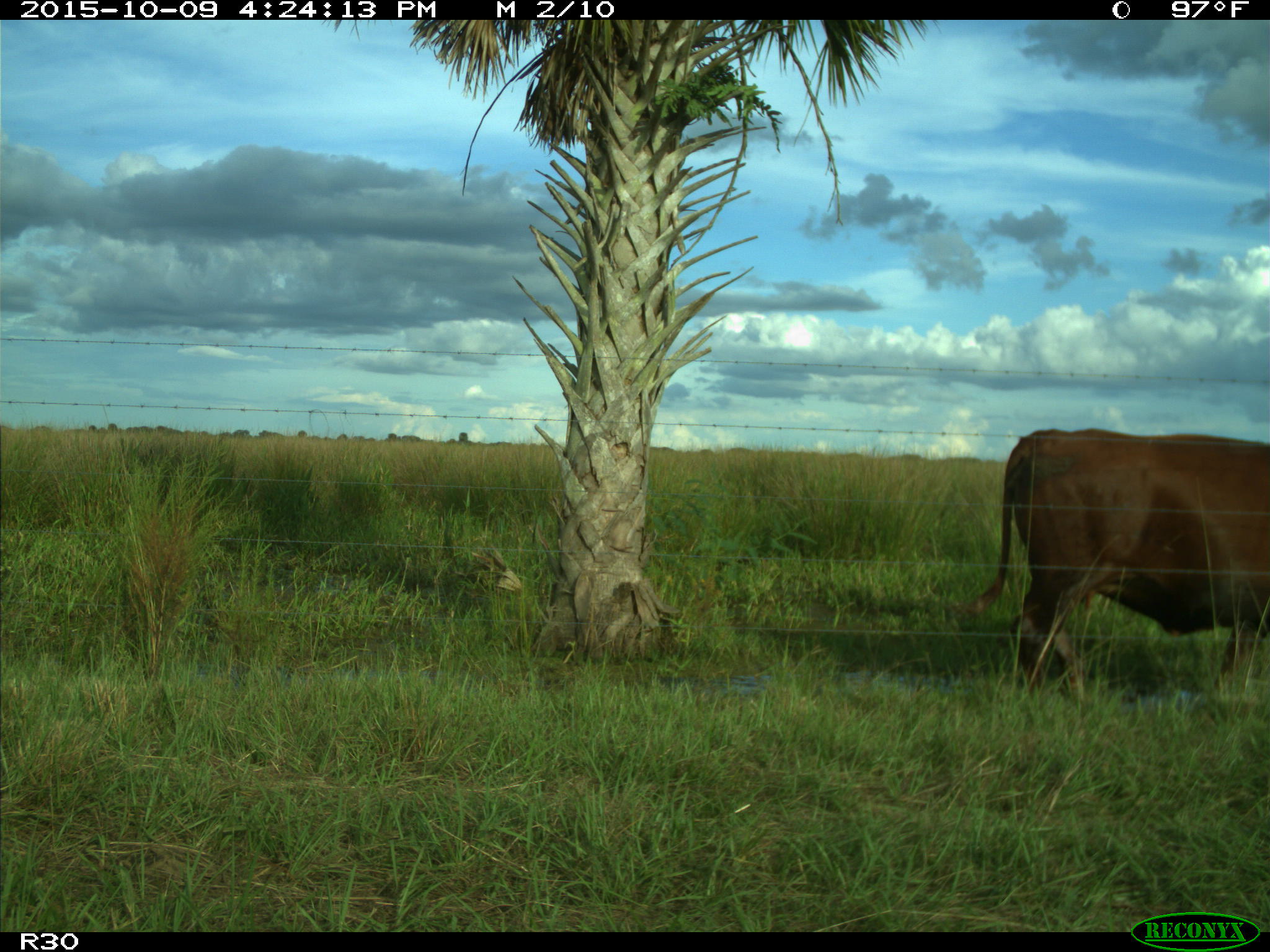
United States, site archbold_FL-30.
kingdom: Animalia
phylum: Chordata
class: Mammalia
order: Artiodactyla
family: Bovidae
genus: Bos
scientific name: Bos taurus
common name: domestic cow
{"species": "Bos taurus (domestic cow)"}